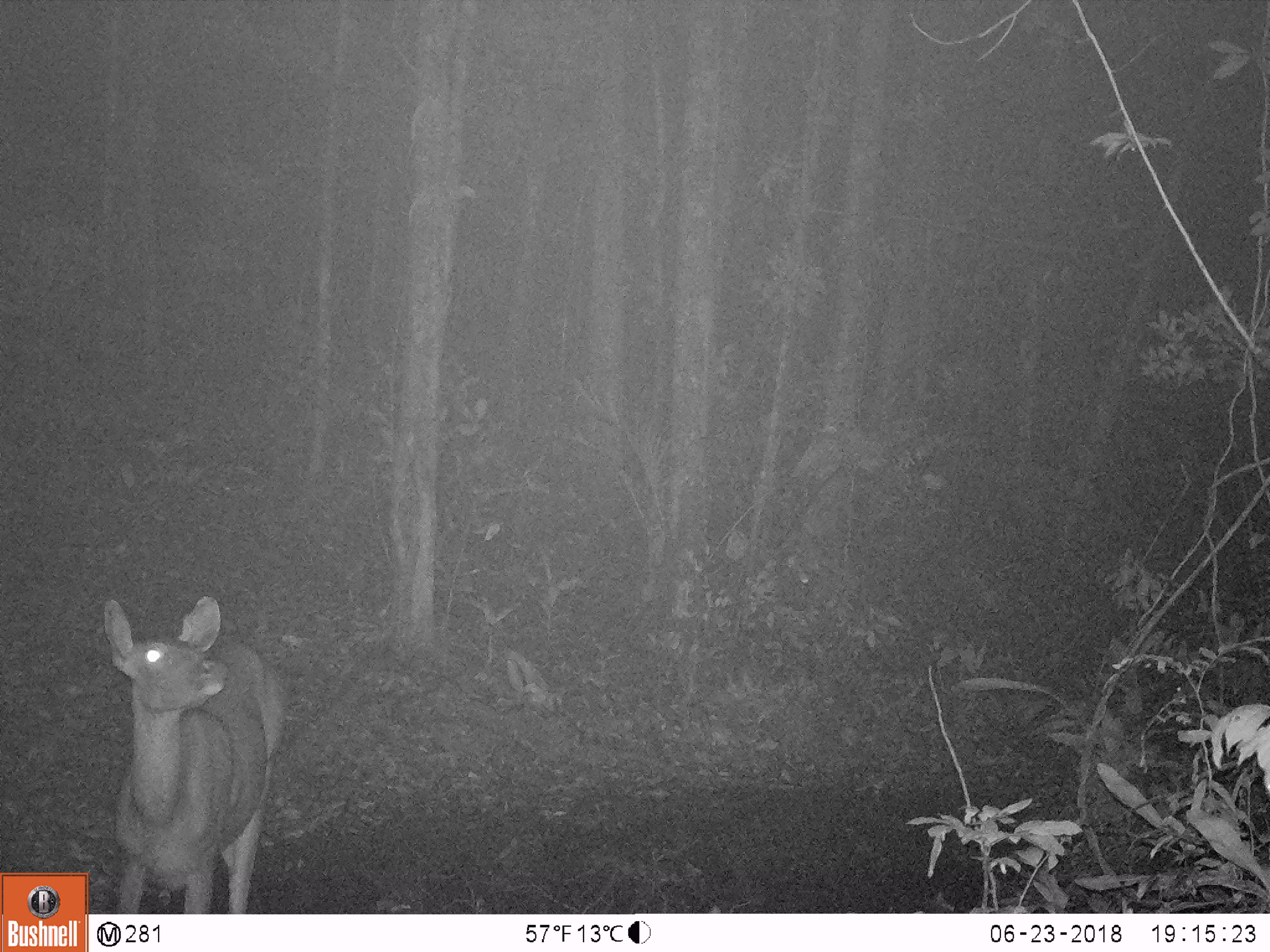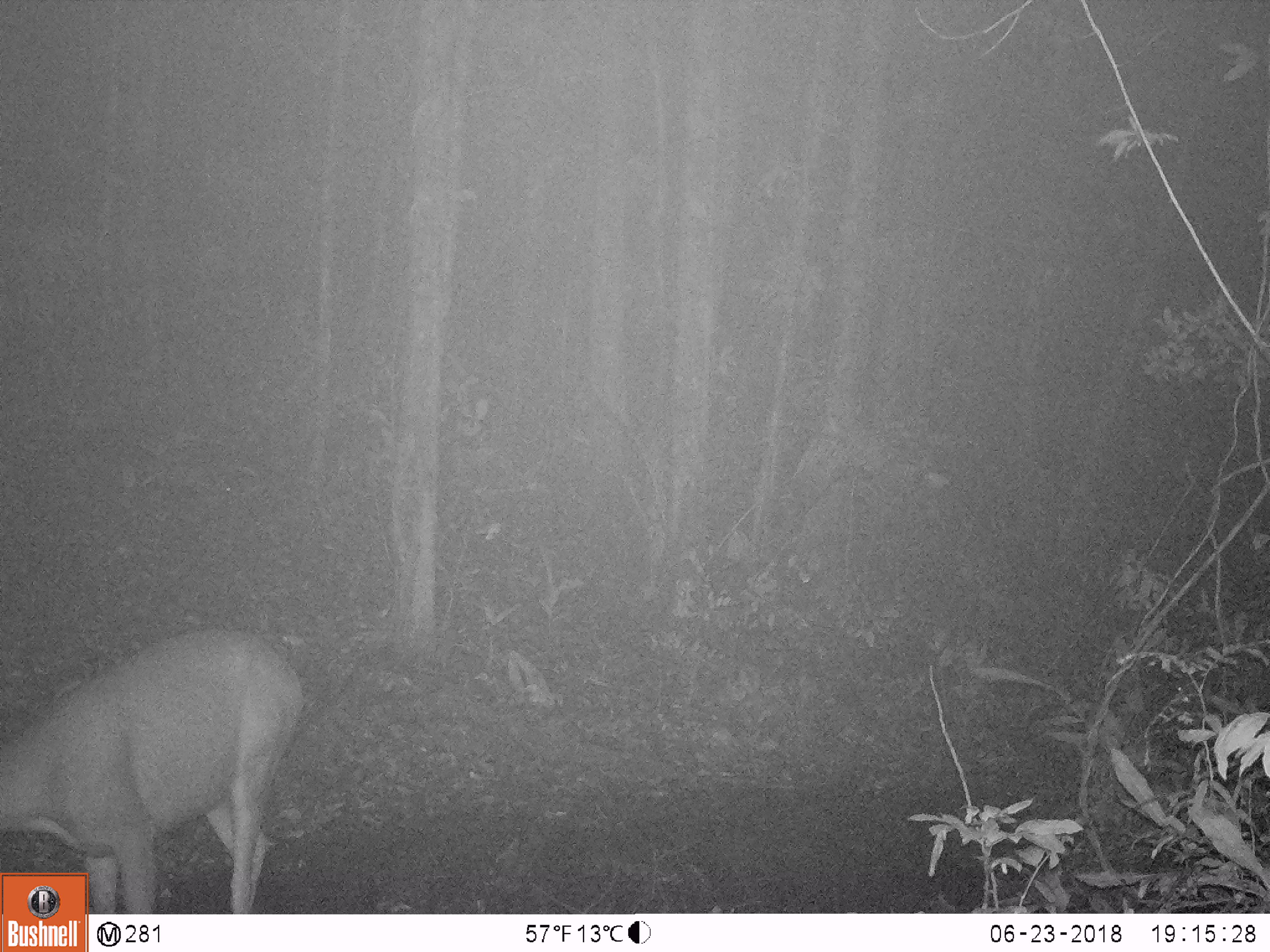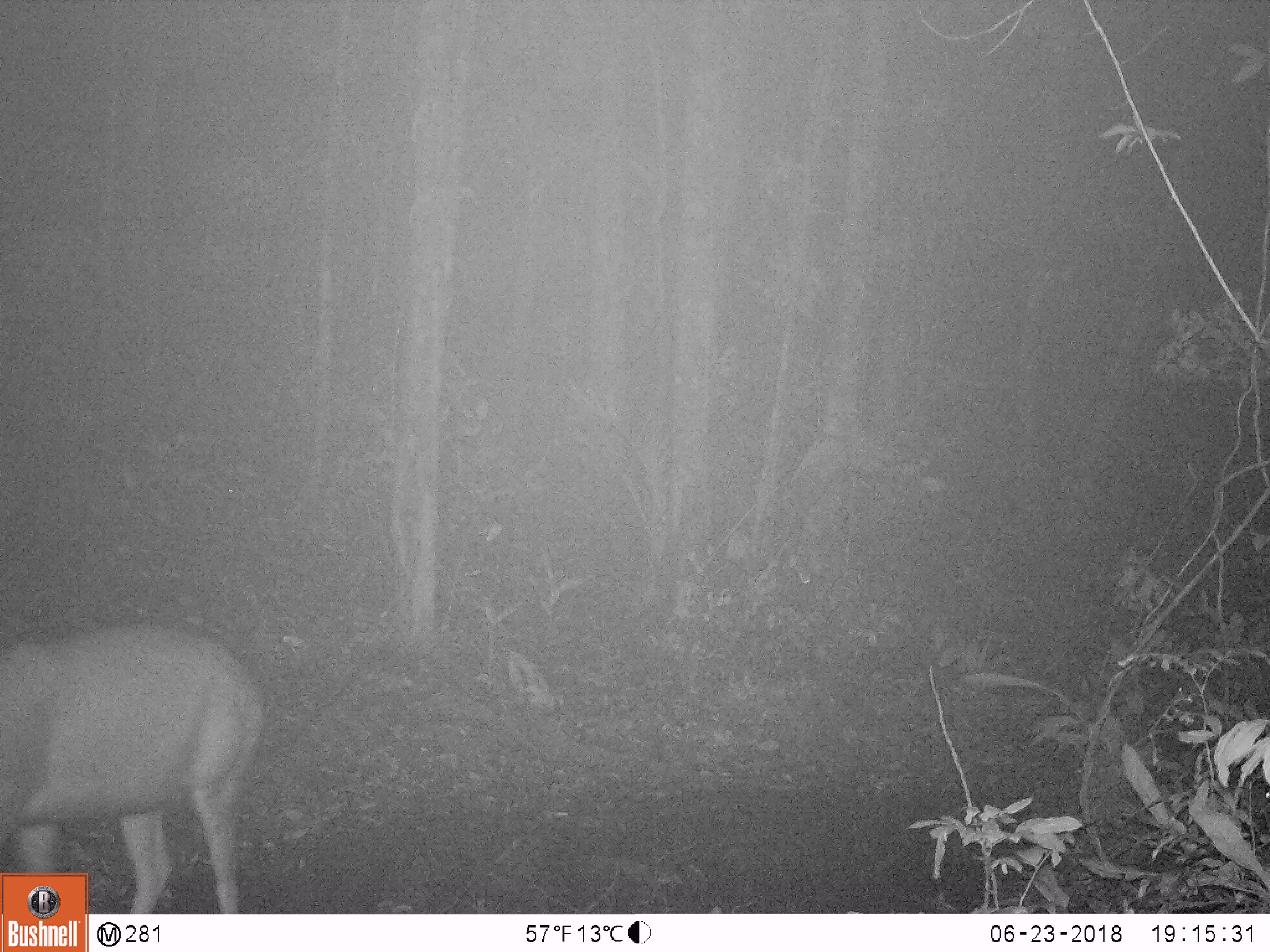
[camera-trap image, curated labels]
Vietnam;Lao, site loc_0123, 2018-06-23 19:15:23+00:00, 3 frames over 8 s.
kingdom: Animalia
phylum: Chordata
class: Mammalia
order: Artiodactyla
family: Cervidae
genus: Rusa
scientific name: Rusa unicolor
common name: sambar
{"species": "sambar (Rusa unicolor)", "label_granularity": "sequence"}